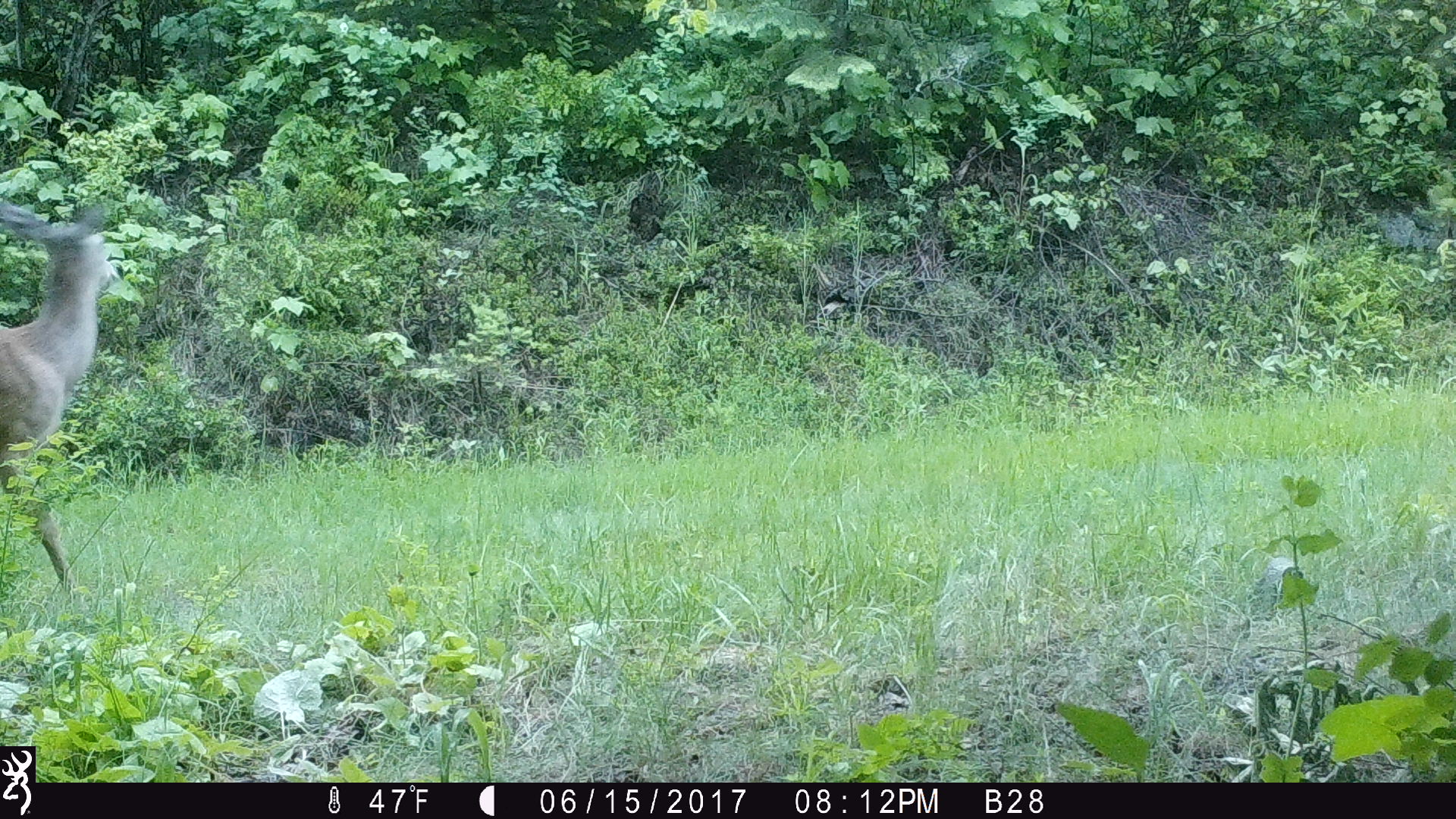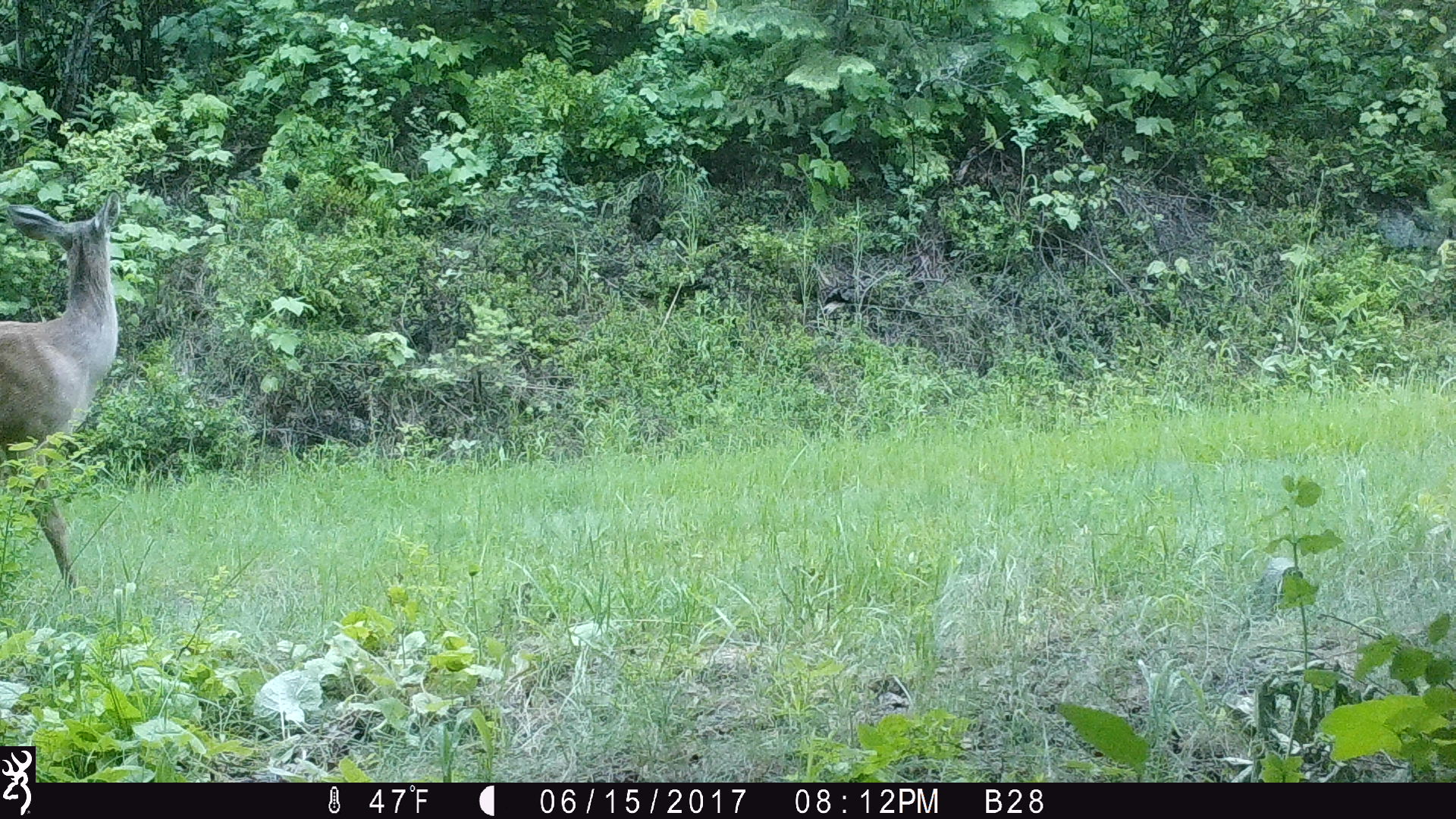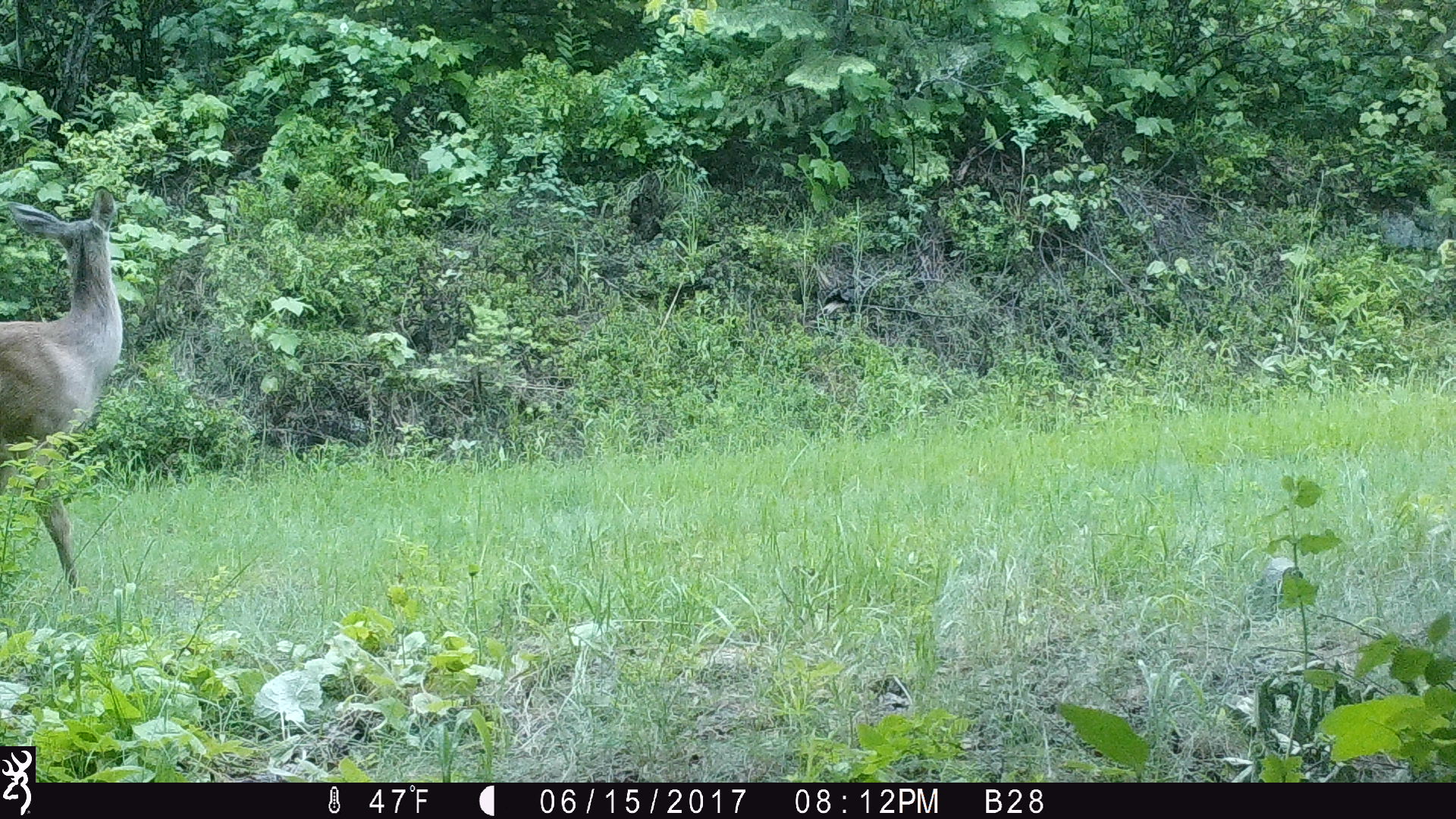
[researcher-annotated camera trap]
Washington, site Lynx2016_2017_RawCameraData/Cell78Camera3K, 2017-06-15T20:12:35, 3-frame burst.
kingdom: Animalia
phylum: Chordata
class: Mammalia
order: Artiodactyla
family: Cervidae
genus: Odocoileus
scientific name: Odocoileus hemionus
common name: mule deer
Odocoileus hemionus (mule deer). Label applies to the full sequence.